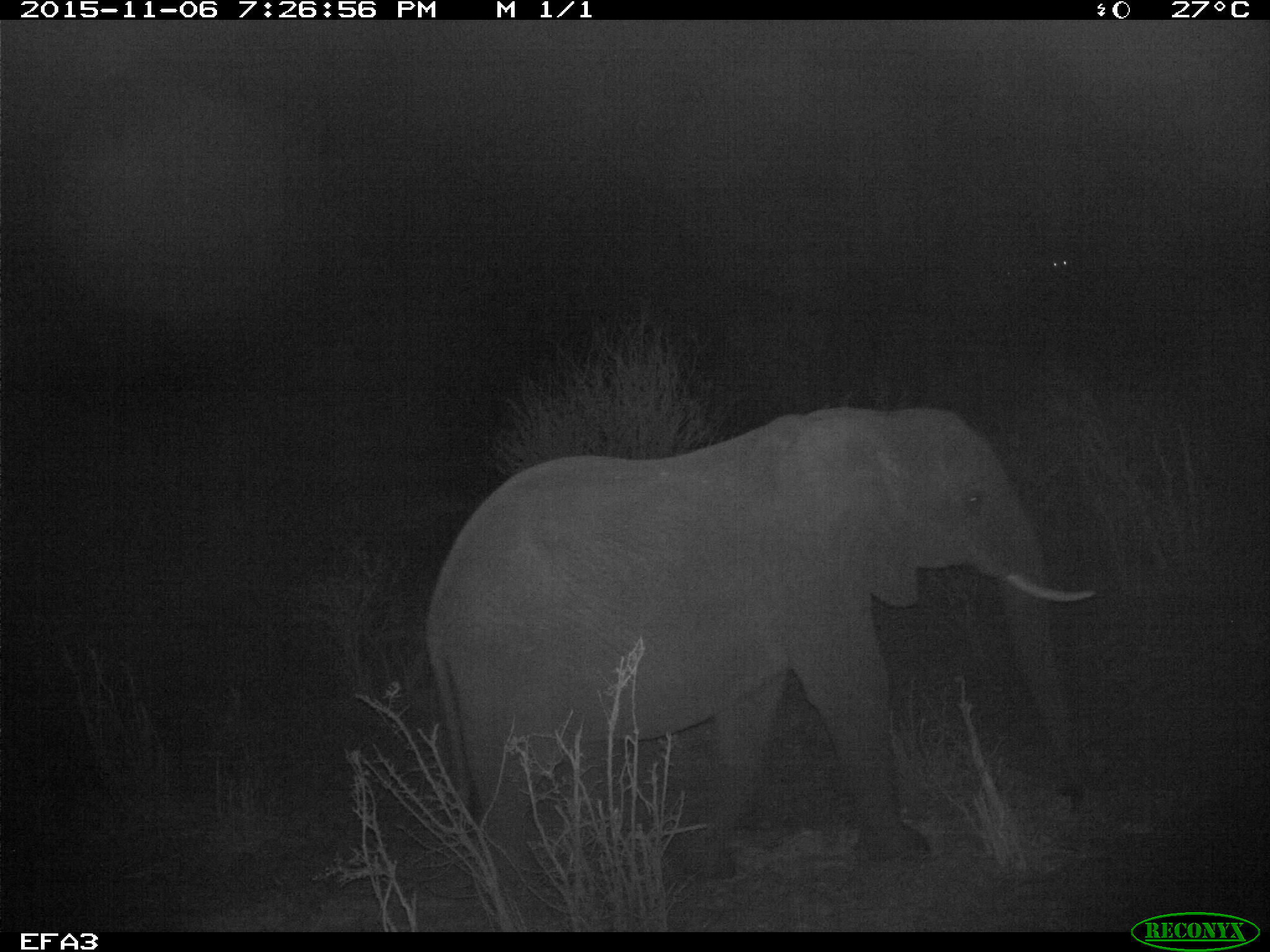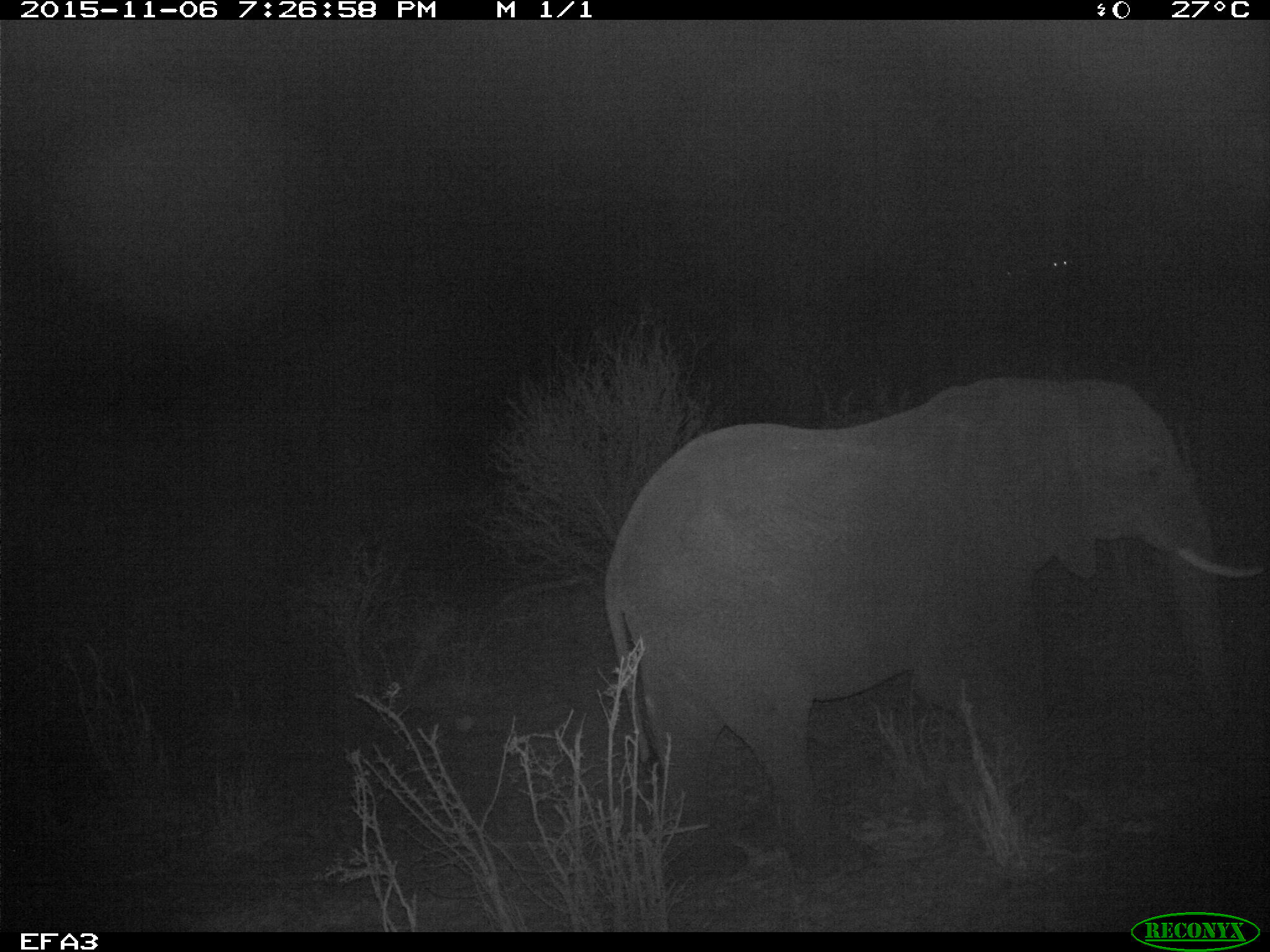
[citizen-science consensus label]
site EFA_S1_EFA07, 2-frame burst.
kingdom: Animalia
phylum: Chordata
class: Mammalia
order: Proboscidea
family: Elephantidae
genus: Loxodonta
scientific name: Loxodonta africana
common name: african bush elephant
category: elephant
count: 1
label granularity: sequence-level